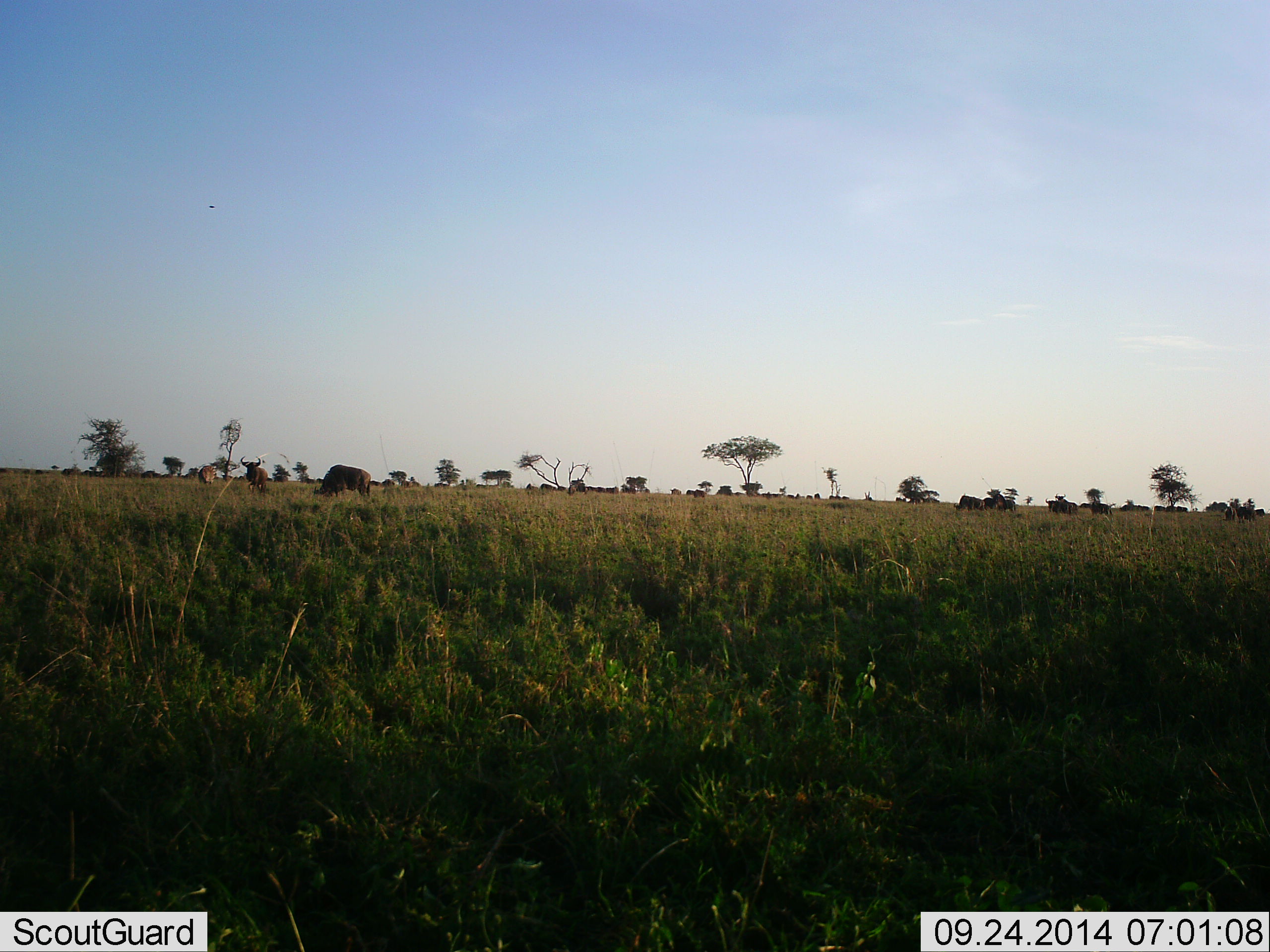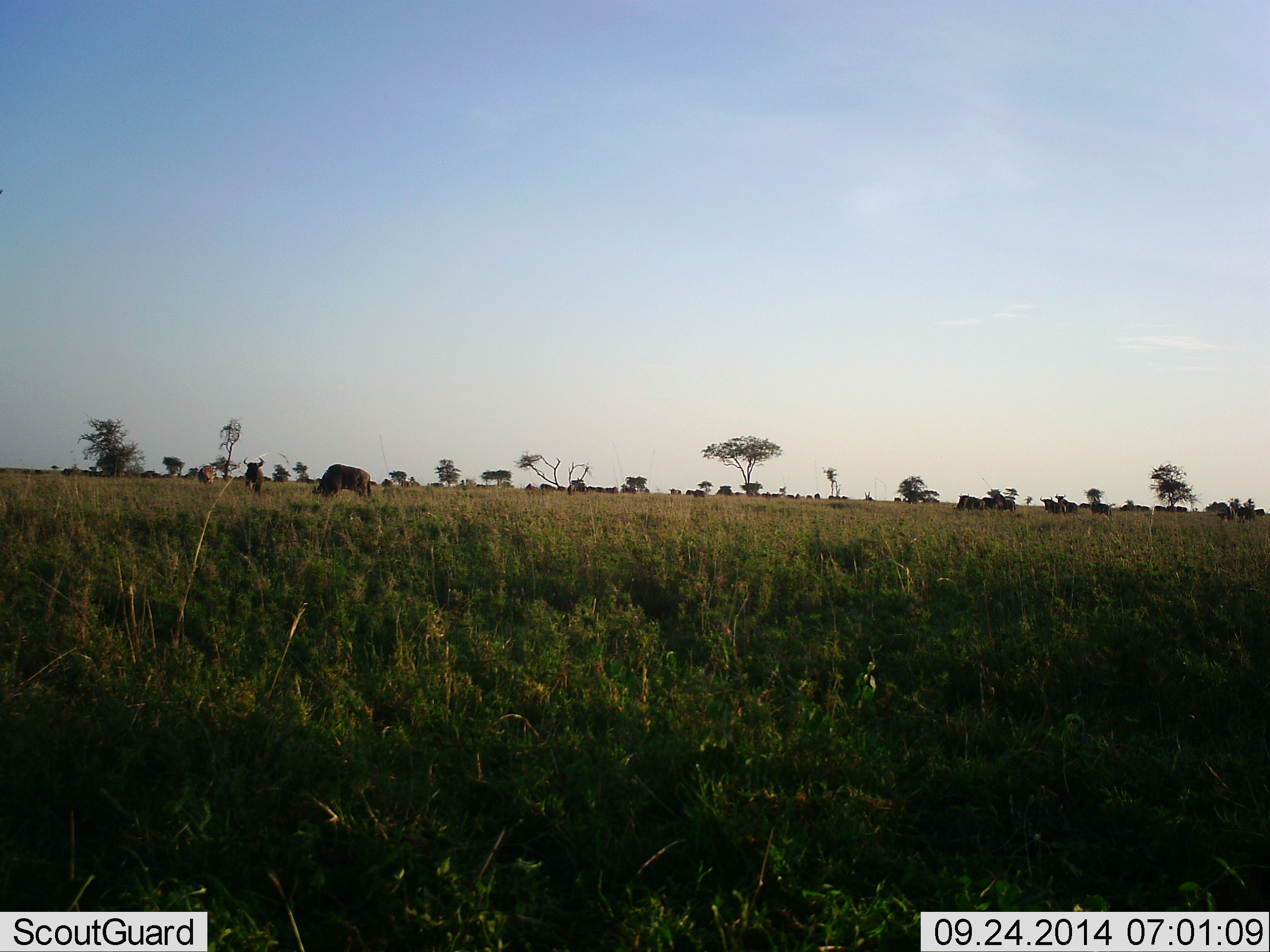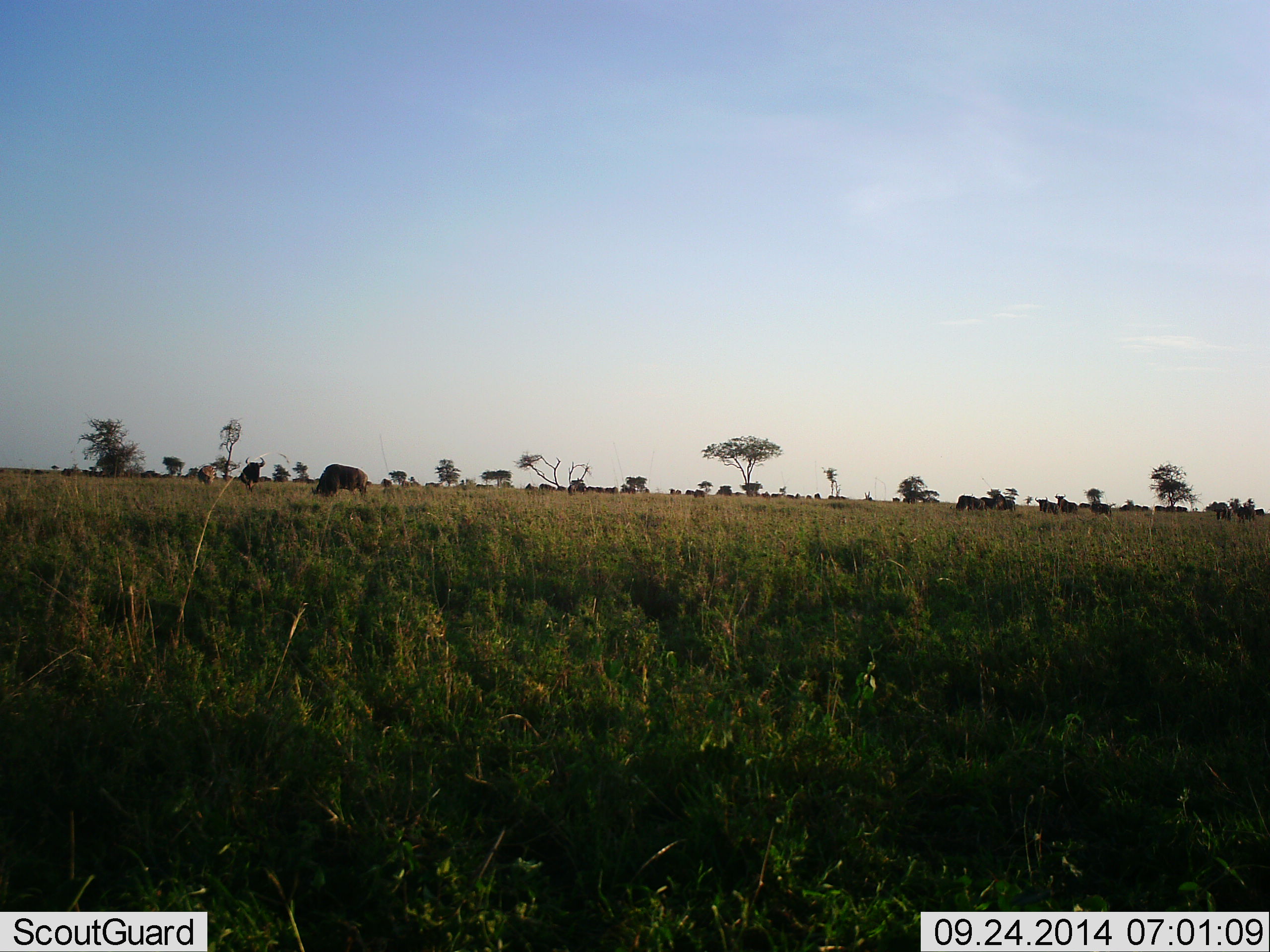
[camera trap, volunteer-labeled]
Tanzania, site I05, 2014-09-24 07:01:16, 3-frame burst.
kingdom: Animalia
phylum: Chordata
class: Mammalia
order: Artiodactyla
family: Bovidae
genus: Connochaetes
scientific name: Connochaetes taurinus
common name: blue wildebeest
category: wildebeest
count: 11-50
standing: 60%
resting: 0%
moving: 80%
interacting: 0%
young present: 0%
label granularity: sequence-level